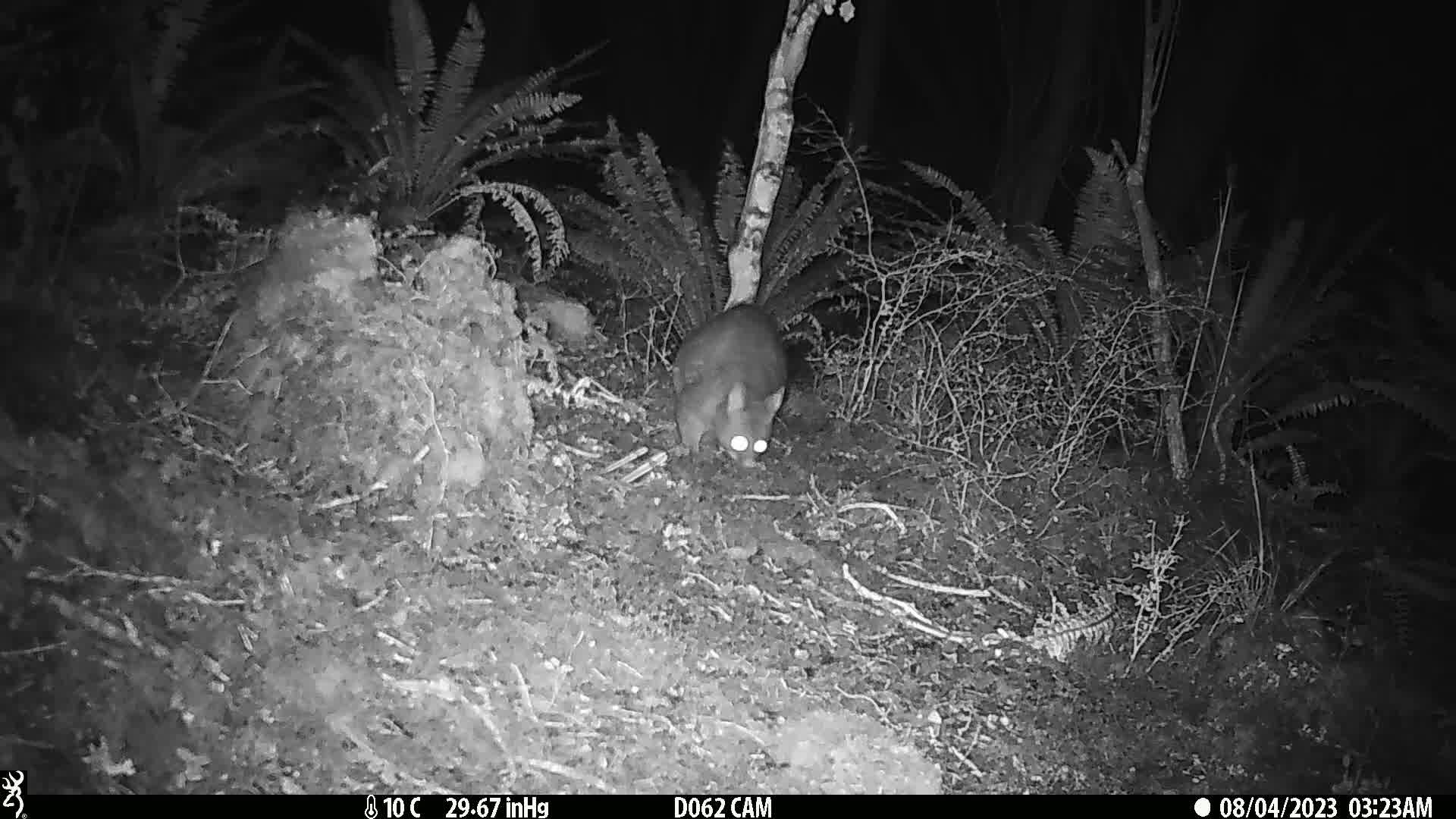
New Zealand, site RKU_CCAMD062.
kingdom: Animalia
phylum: Chordata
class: Mammalia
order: Diprotodontia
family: Phalangeridae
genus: Trichosurus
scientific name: Trichosurus vulpecula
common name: common brushtail possum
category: possum